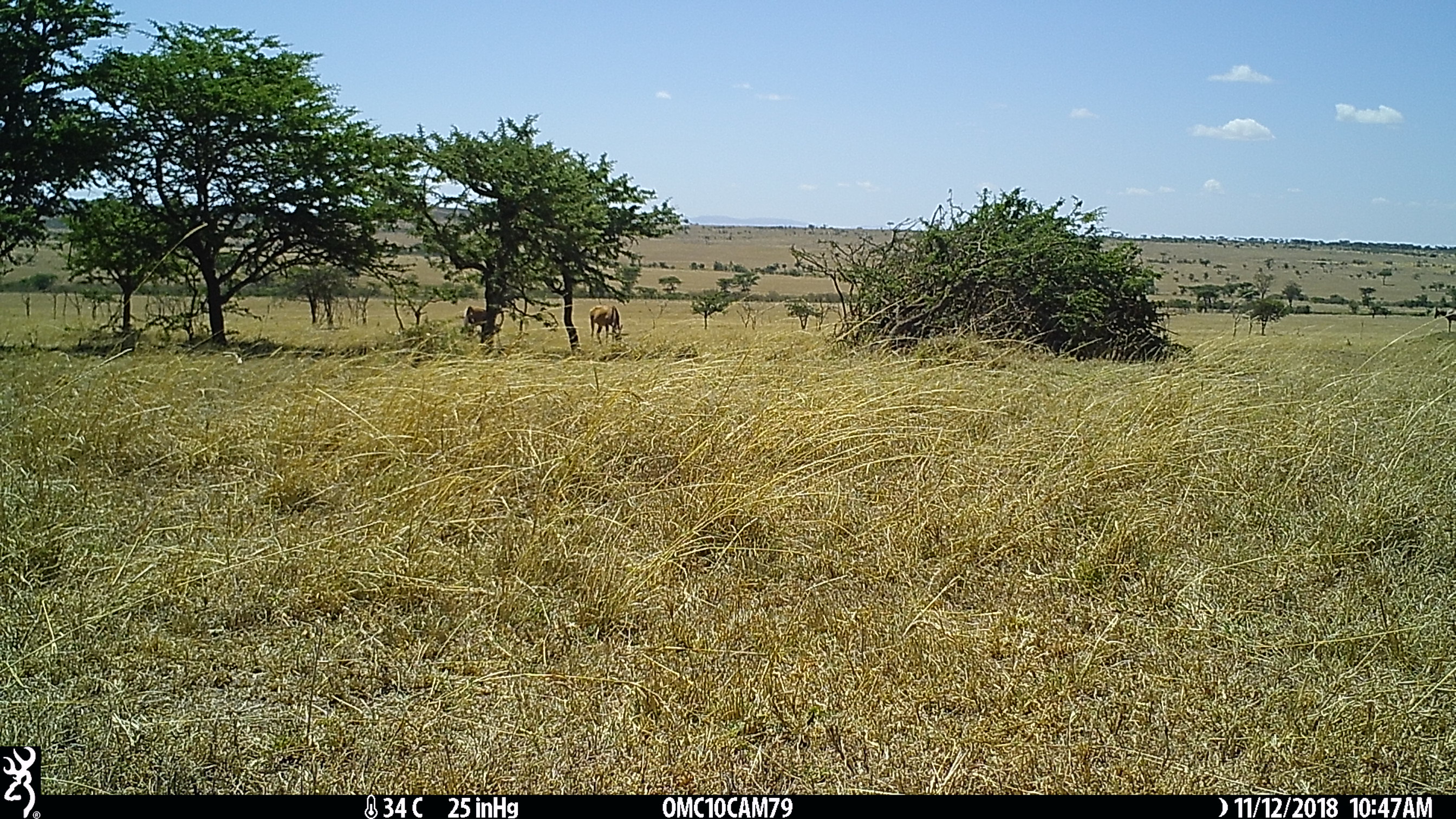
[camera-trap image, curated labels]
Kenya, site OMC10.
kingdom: Animalia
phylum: Chordata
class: Mammalia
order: Artiodactyla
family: Bovidae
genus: Damaliscus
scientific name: Damaliscus lunatus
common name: topi